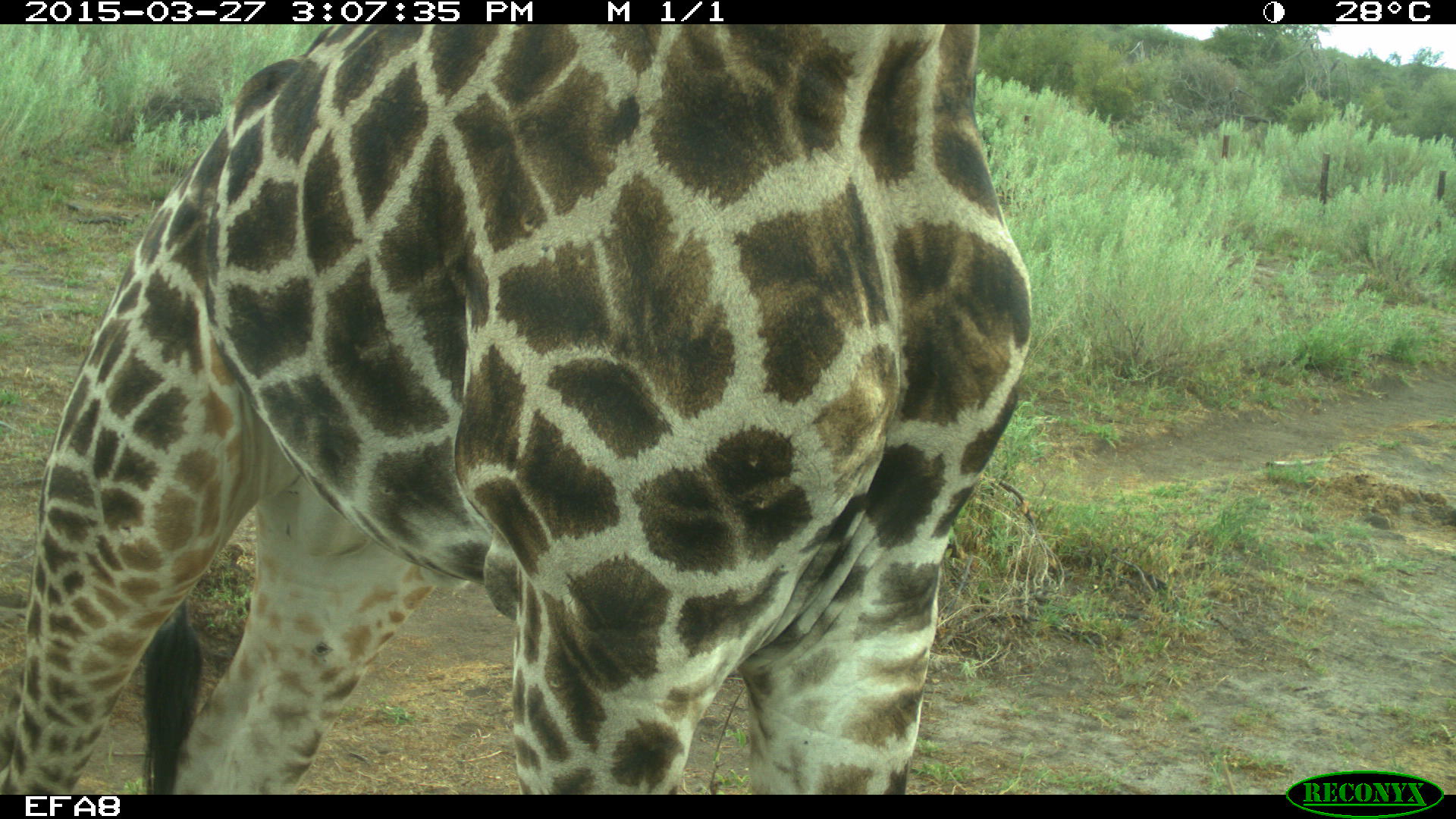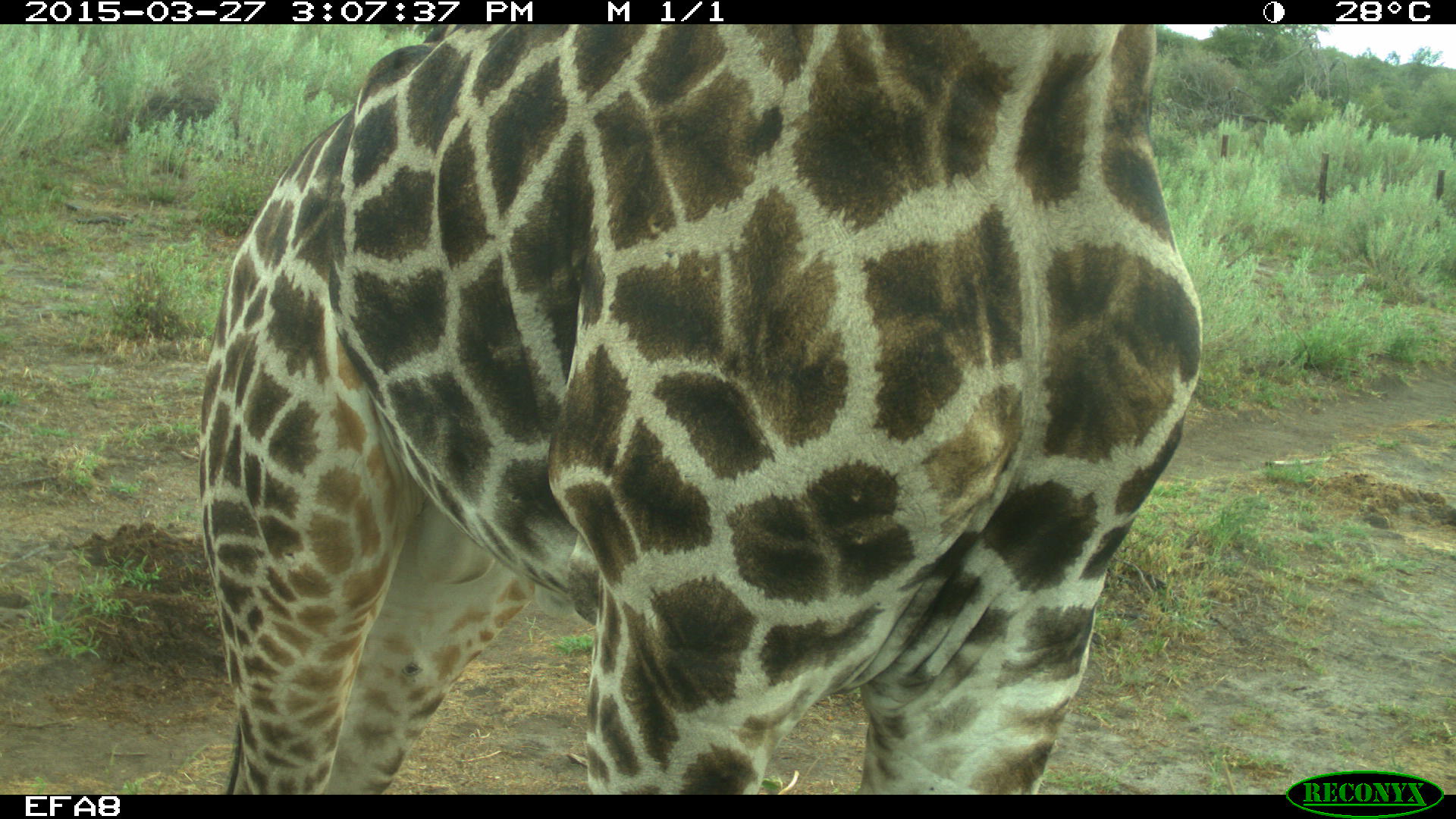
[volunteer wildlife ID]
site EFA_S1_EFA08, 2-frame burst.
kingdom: Animalia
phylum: Chordata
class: Mammalia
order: Artiodactyla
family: Giraffidae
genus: Giraffa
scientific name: Giraffa camelopardalis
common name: giraffe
Giraffe (Giraffa camelopardalis), count 1. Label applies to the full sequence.